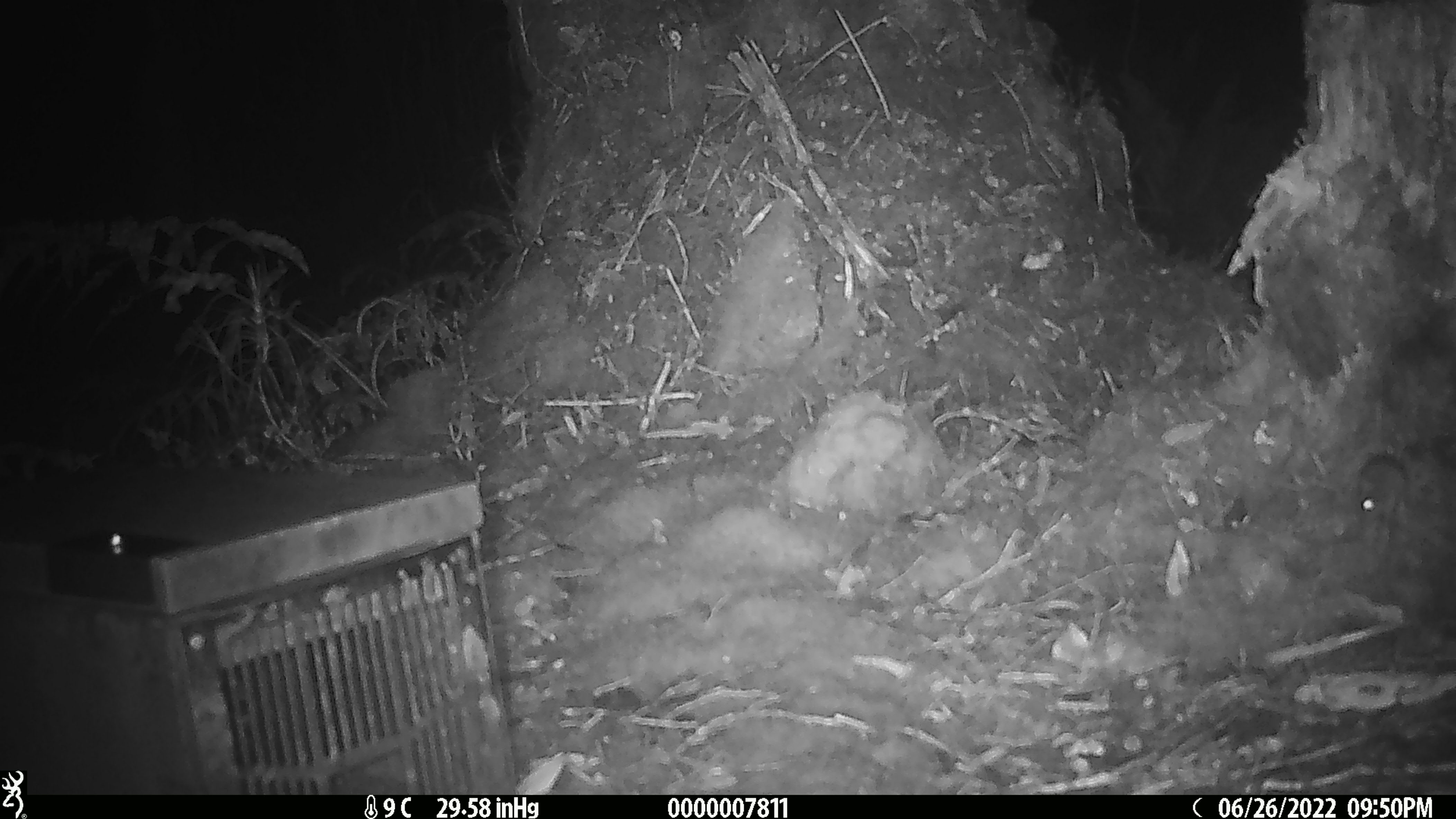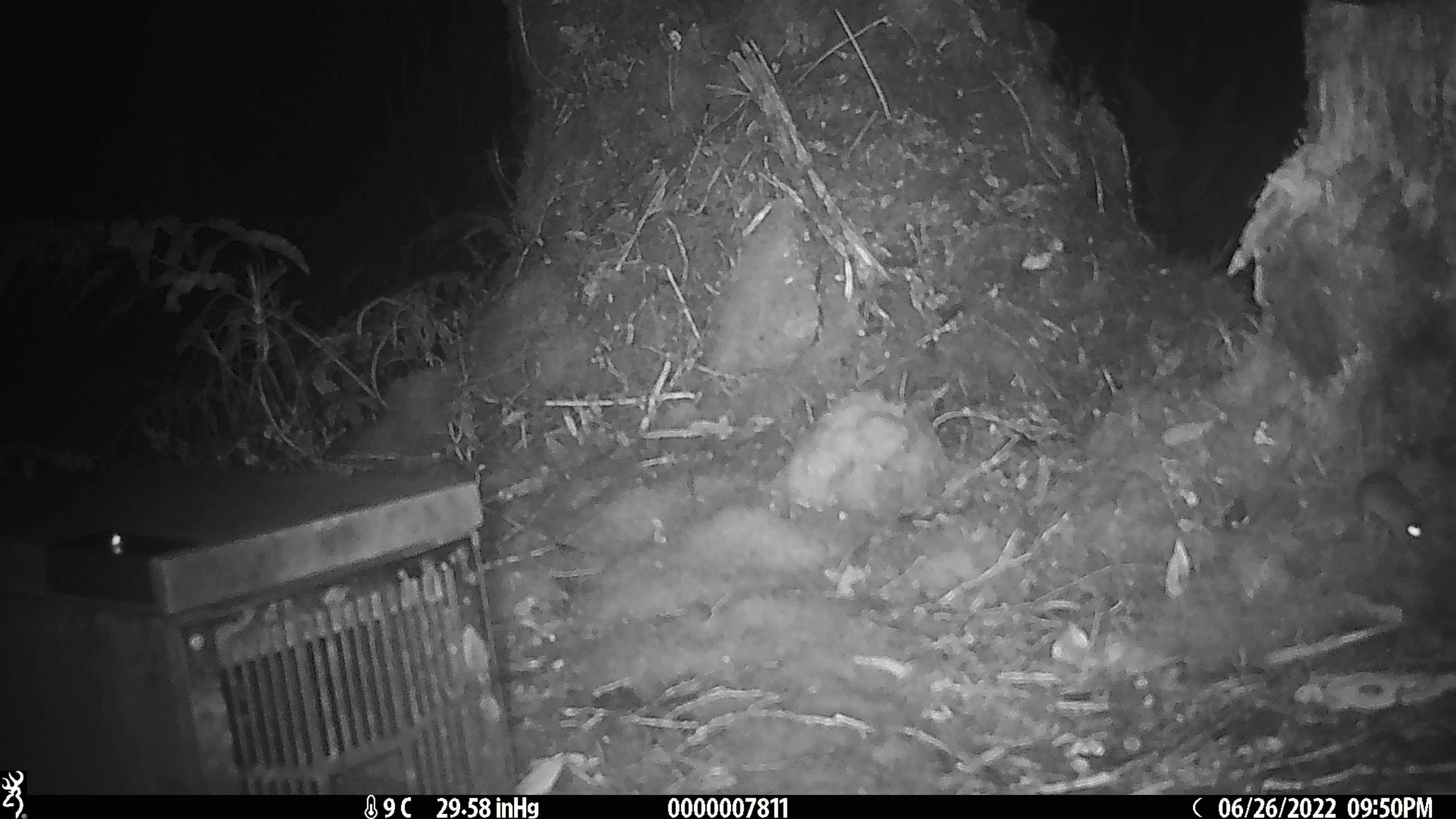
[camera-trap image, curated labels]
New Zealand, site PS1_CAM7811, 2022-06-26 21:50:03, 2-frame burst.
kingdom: Animalia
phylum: Chordata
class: Mammalia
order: Rodentia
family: Muridae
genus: Mus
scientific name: Mus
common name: mouse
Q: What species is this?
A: Mouse (Mus).